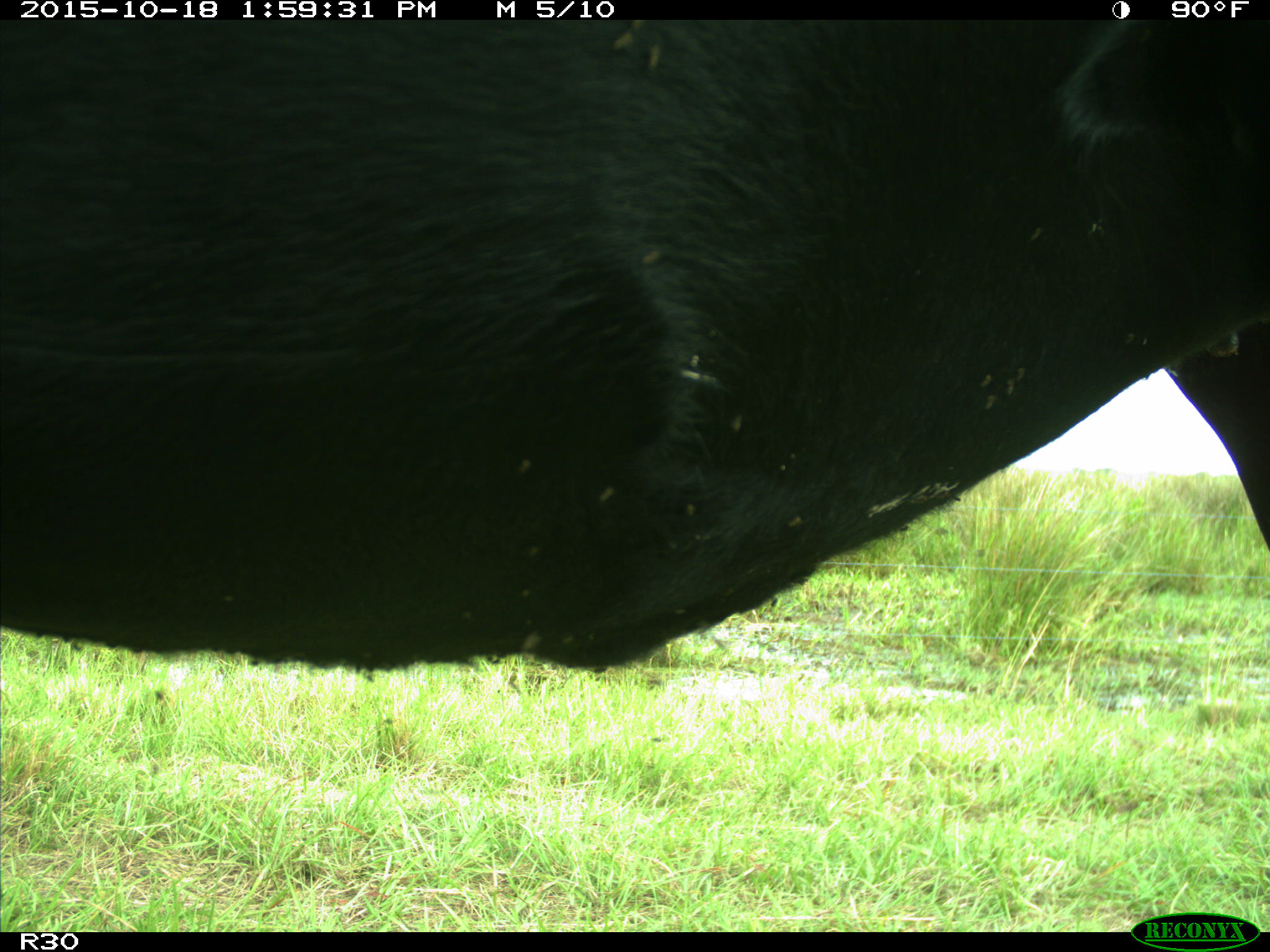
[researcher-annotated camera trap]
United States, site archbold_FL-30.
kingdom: Animalia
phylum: Chordata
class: Mammalia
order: Artiodactyla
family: Bovidae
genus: Bos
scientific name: Bos taurus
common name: domestic cow